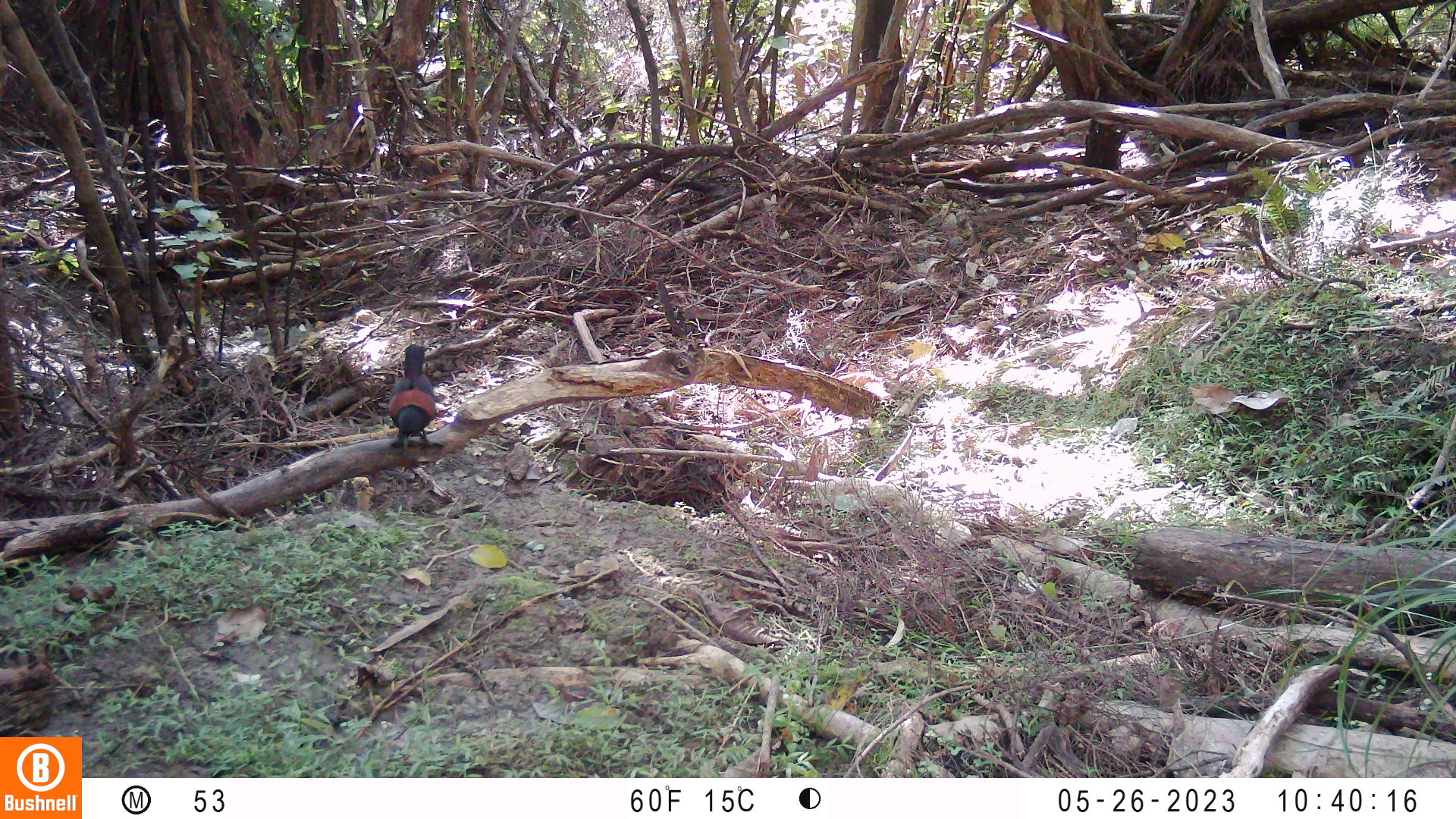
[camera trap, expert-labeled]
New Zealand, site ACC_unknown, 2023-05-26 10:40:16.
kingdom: Animalia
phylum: Chordata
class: Aves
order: Passeriformes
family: Callaeidae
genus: Philesturnus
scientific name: Philesturnus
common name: saddlebacks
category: tieke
Tieke (saddlebacks) (Philesturnus).